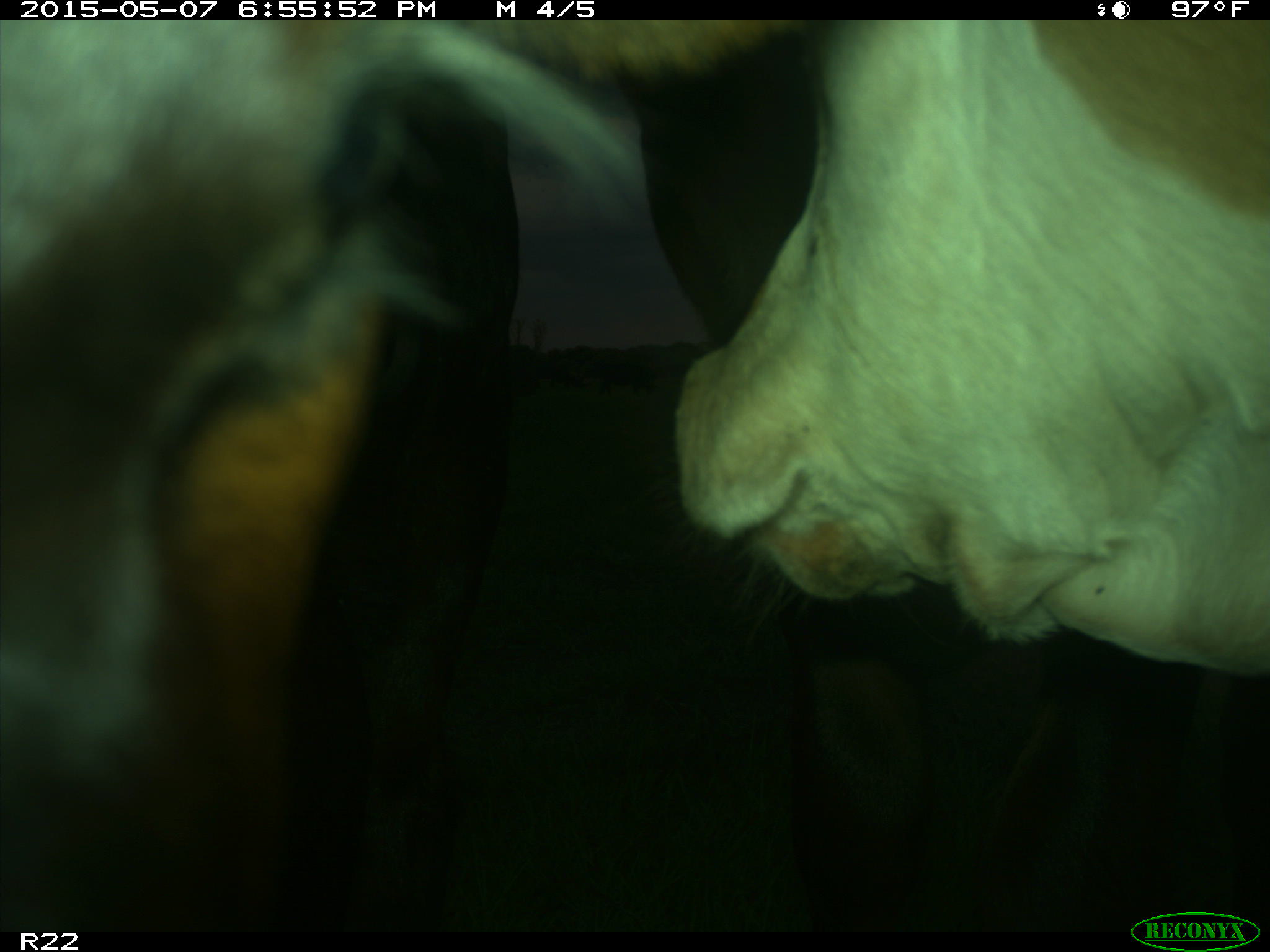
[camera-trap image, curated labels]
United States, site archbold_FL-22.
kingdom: Animalia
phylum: Chordata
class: Mammalia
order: Artiodactyla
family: Bovidae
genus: Bos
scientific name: Bos taurus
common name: domestic cow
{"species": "Bos taurus (domestic cow)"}